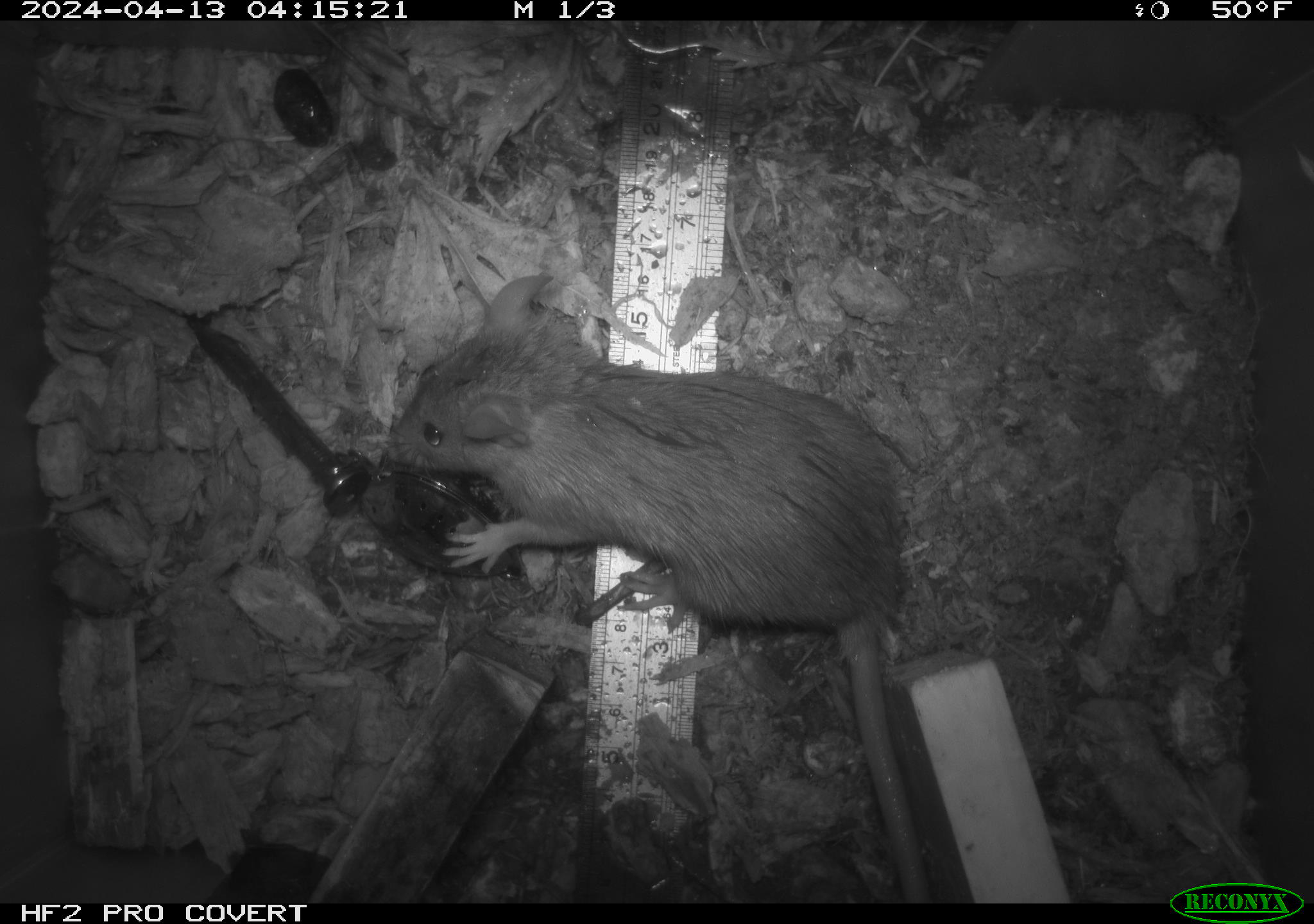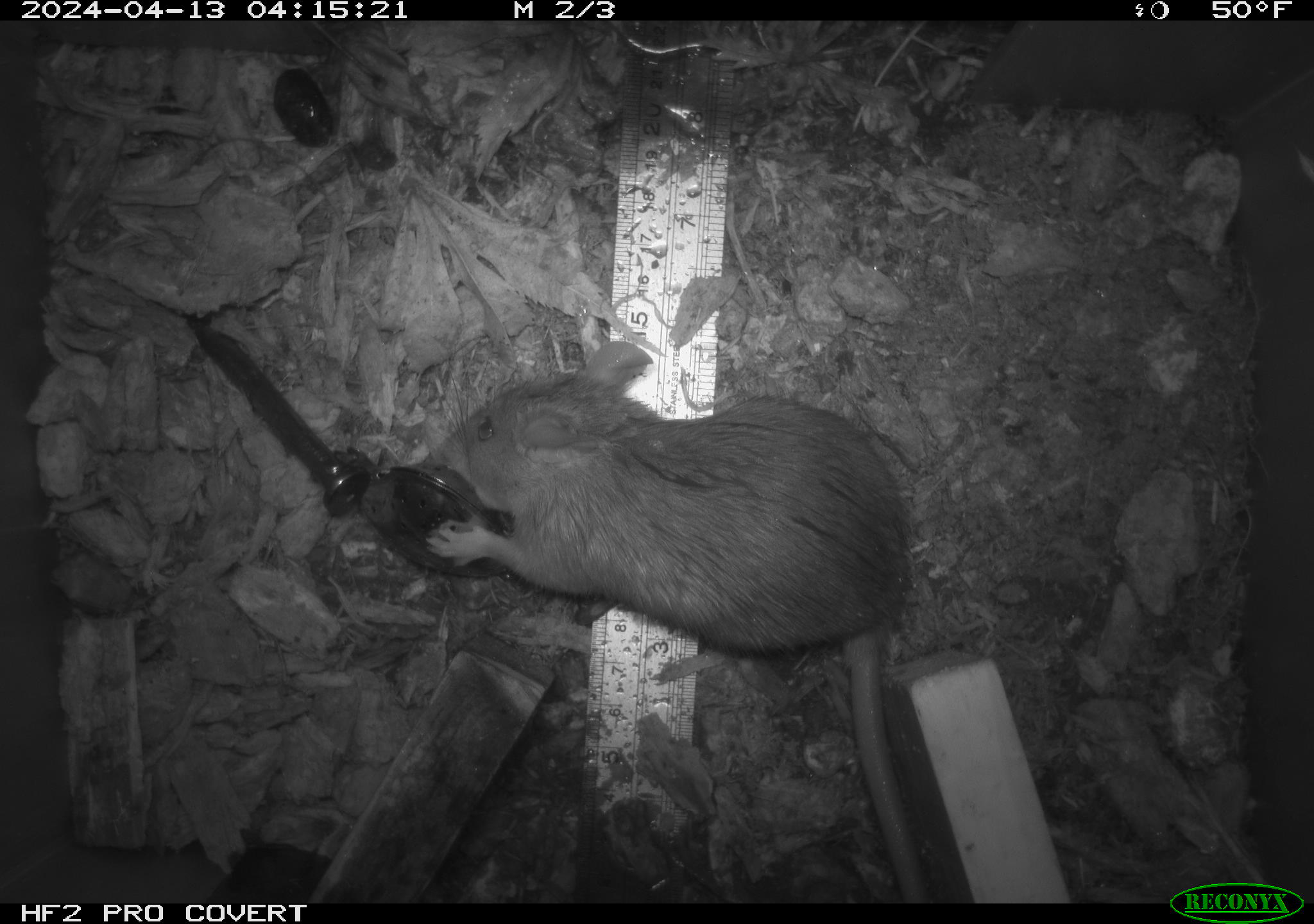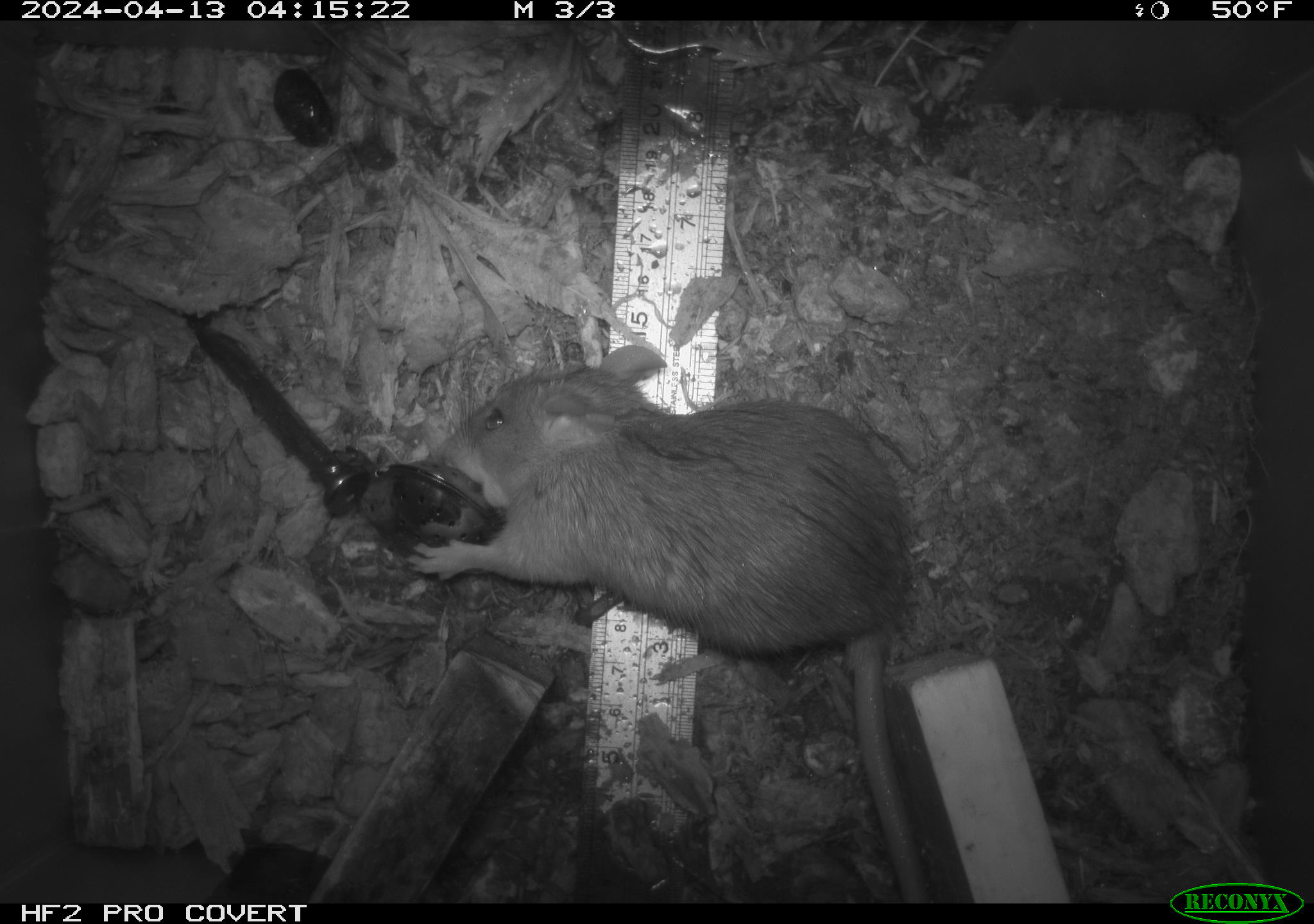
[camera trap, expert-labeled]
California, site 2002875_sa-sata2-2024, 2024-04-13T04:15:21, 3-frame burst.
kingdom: Animalia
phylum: Chordata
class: Mammalia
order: Rodentia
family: Muridae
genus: Rattus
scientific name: Rattus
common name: rat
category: rattus species